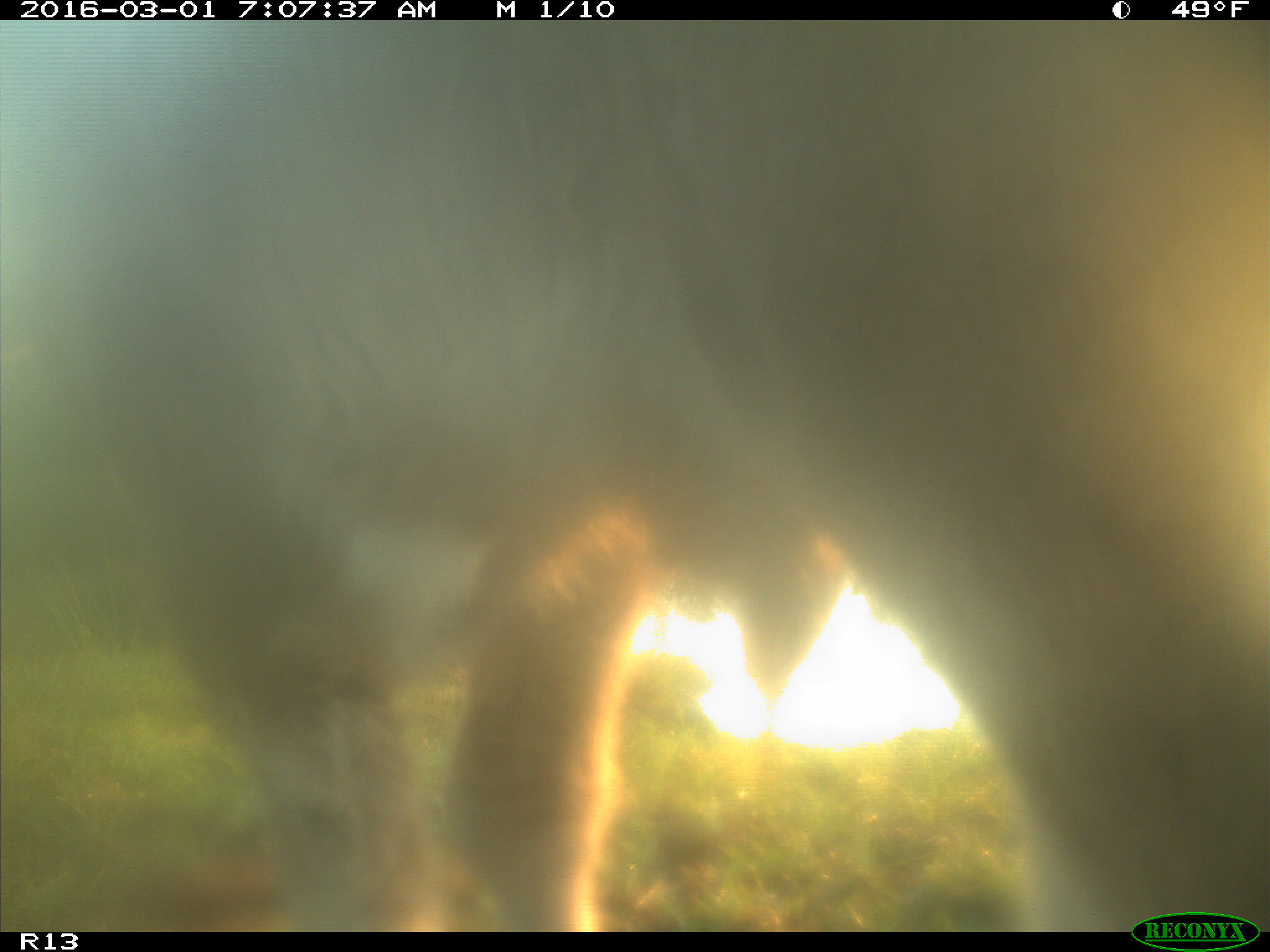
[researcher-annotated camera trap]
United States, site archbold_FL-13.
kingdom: Animalia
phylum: Chordata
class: Mammalia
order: Artiodactyla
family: Bovidae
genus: Bos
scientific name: Bos taurus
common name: domestic cow